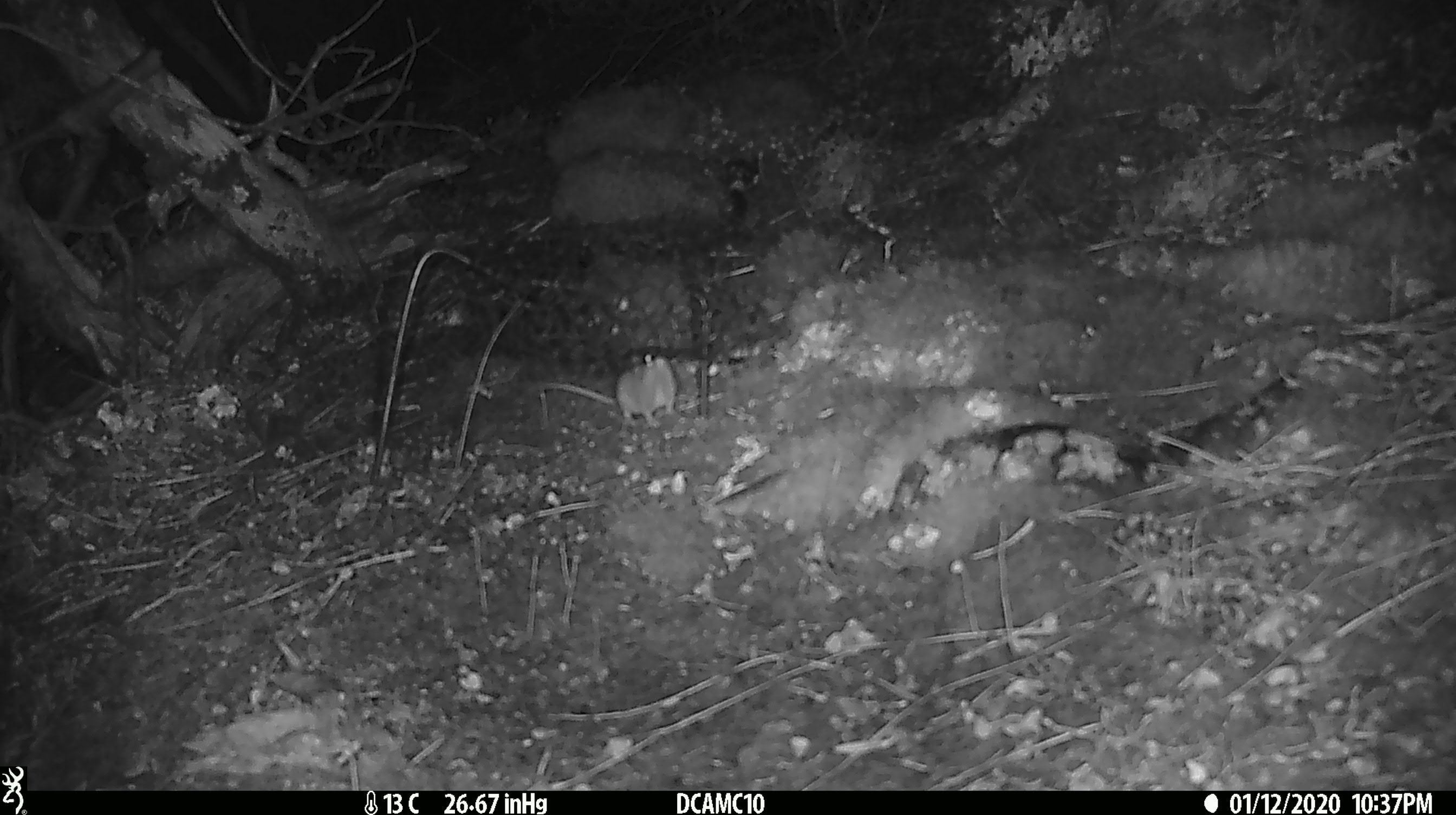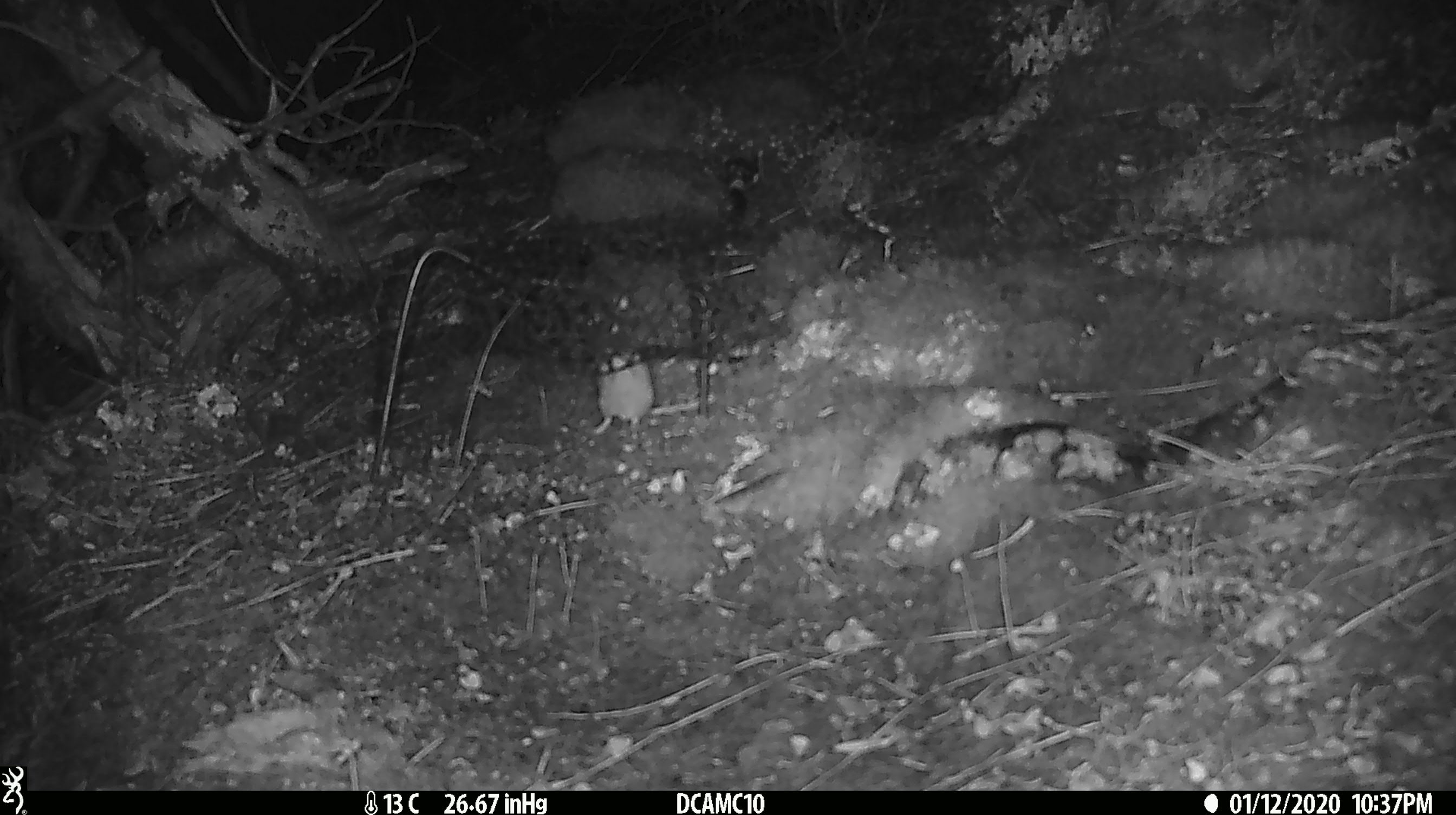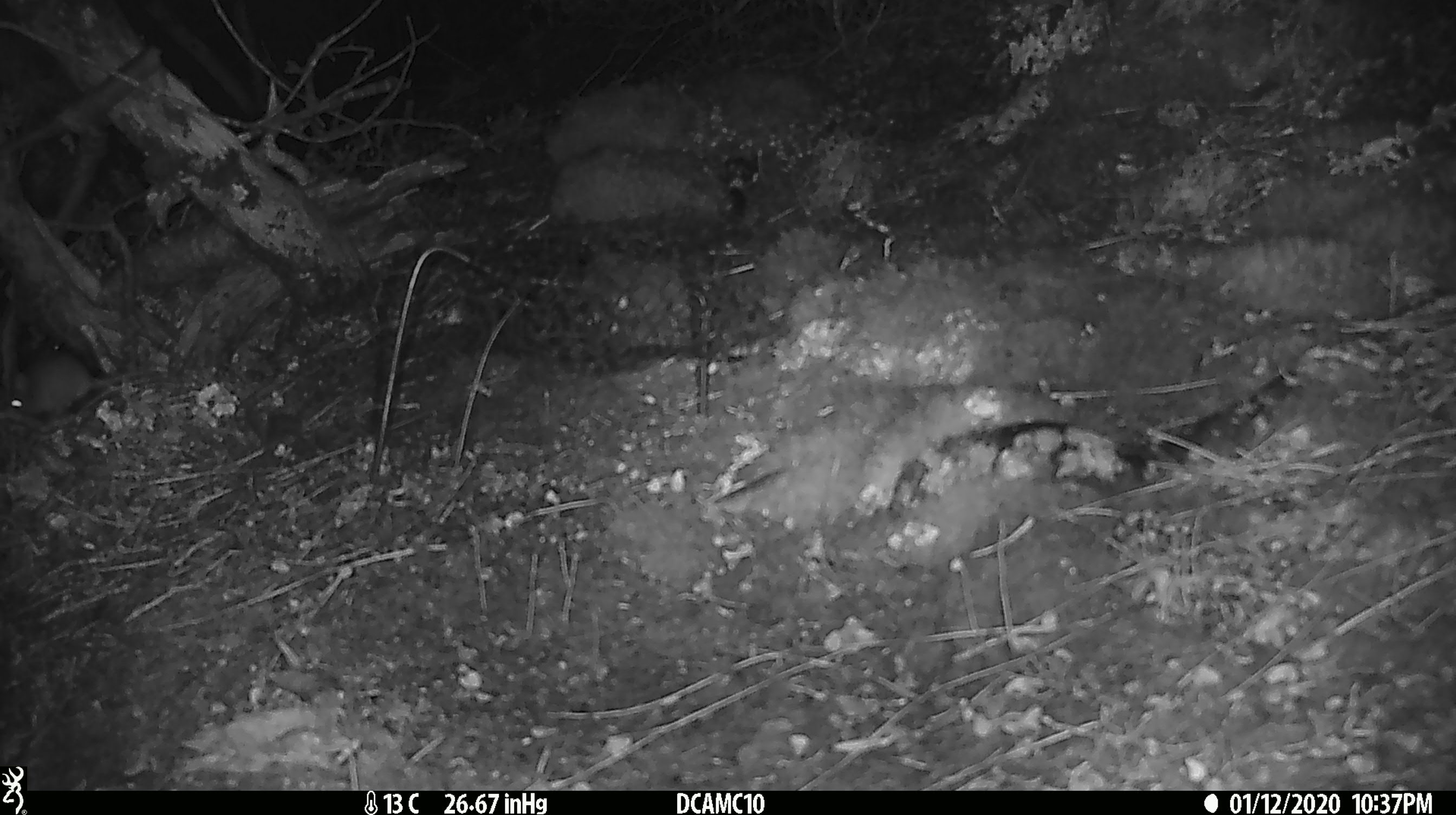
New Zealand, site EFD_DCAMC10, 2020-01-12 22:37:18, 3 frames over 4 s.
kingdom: Animalia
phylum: Chordata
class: Mammalia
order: Rodentia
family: Muridae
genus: Mus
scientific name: Mus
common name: mouse